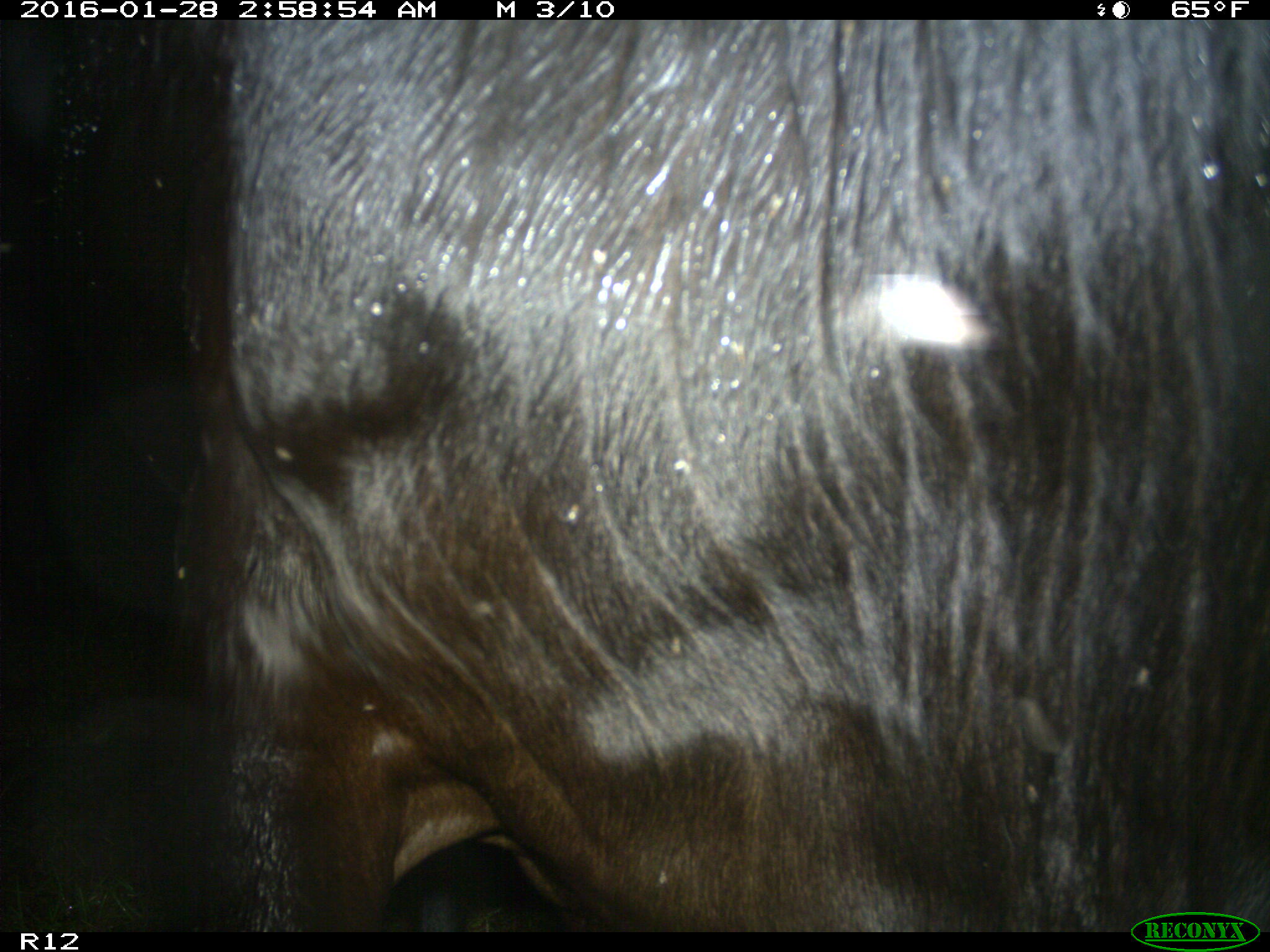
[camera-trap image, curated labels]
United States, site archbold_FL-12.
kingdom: Animalia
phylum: Chordata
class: Mammalia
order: Artiodactyla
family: Bovidae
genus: Bos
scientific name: Bos taurus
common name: domestic cow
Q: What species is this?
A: Bos taurus (domestic cow).